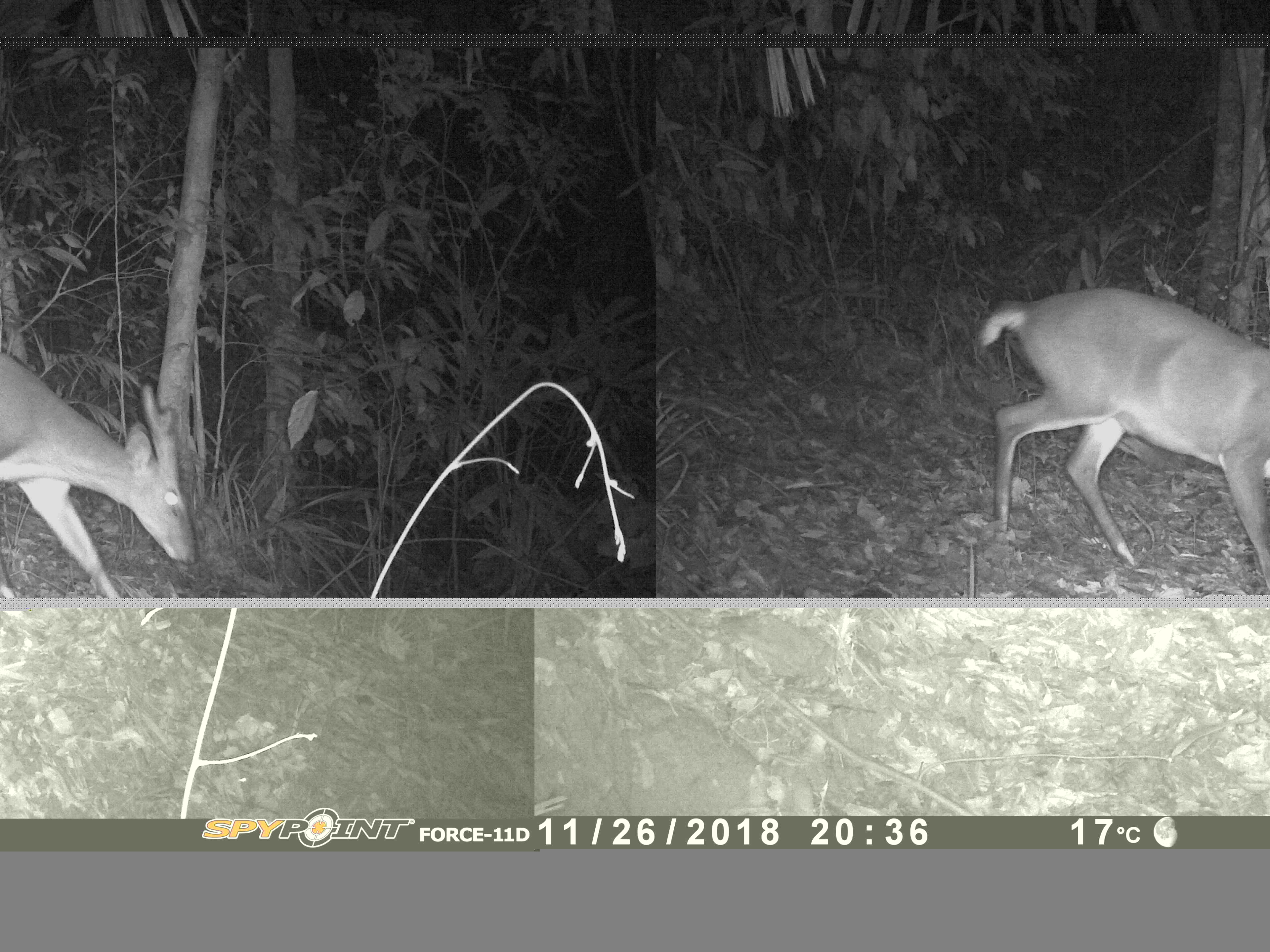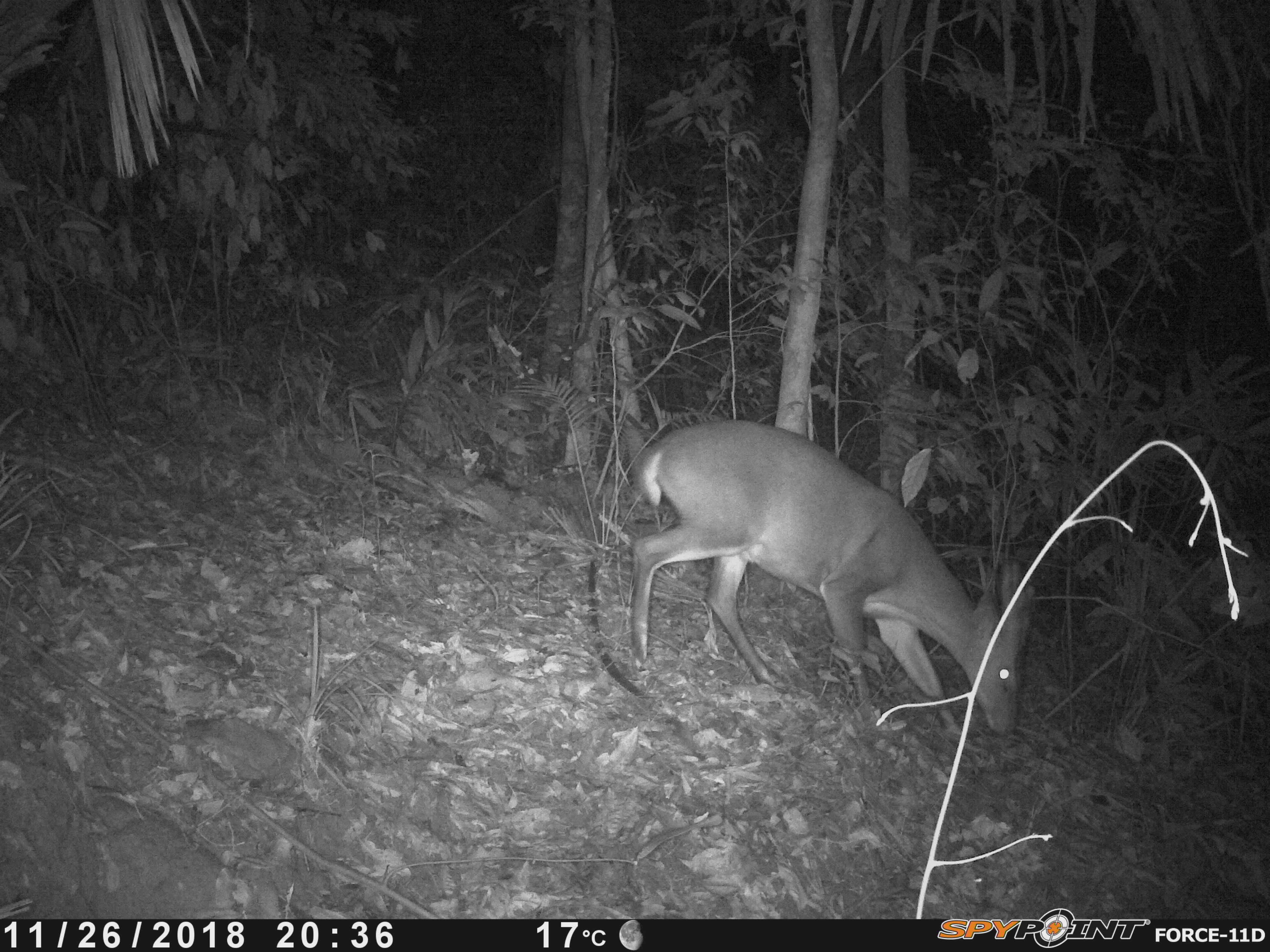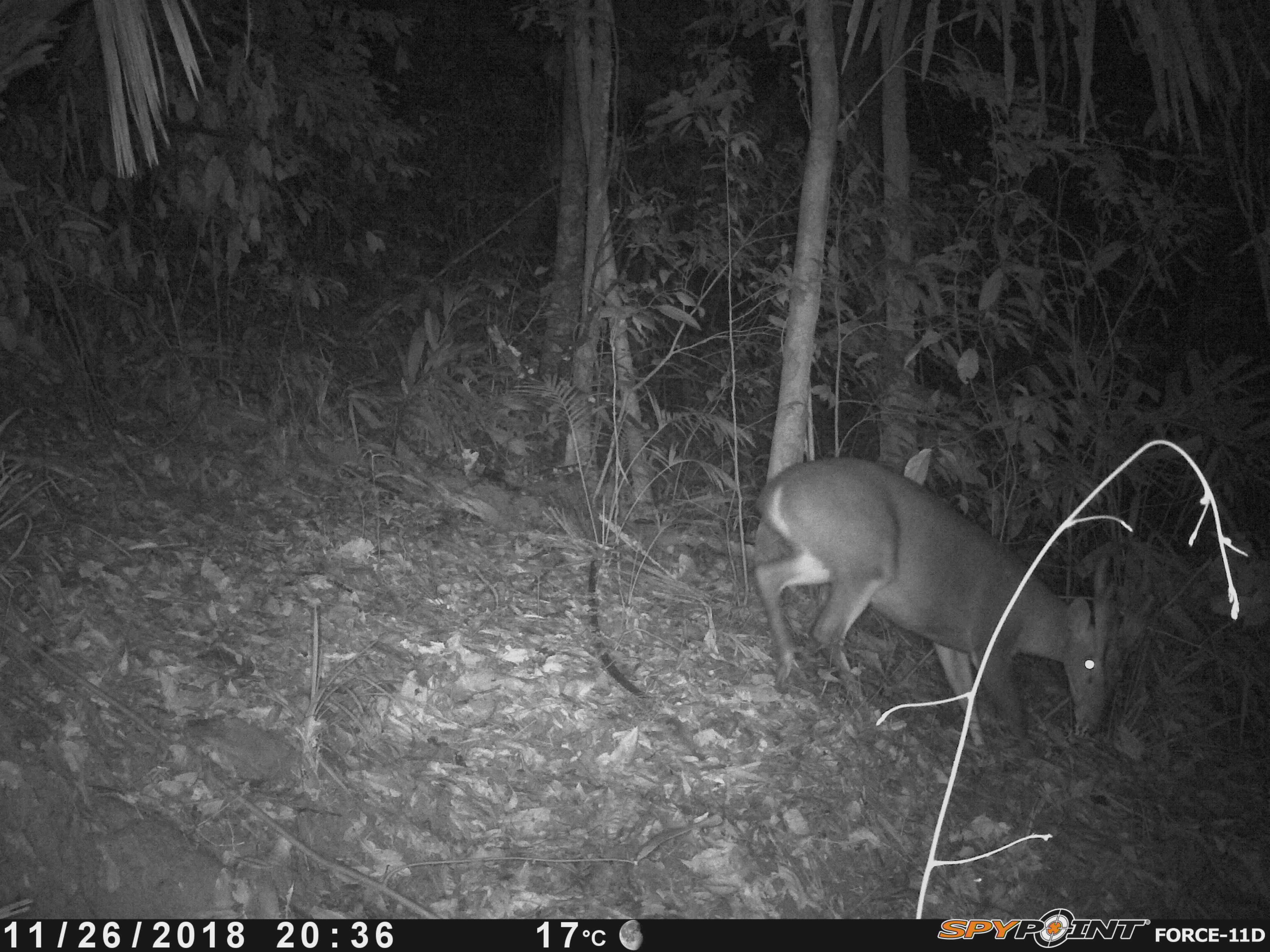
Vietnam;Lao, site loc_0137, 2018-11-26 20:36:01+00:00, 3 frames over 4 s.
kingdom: Animalia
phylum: Chordata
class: Mammalia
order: Artiodactyla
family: Cervidae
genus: Muntiacus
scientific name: Muntiacus vuquangensis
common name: large-antlered muntjac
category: large antlered muntjac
Large antlered muntjac (large-antlered muntjac) (Muntiacus vuquangensis). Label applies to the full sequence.